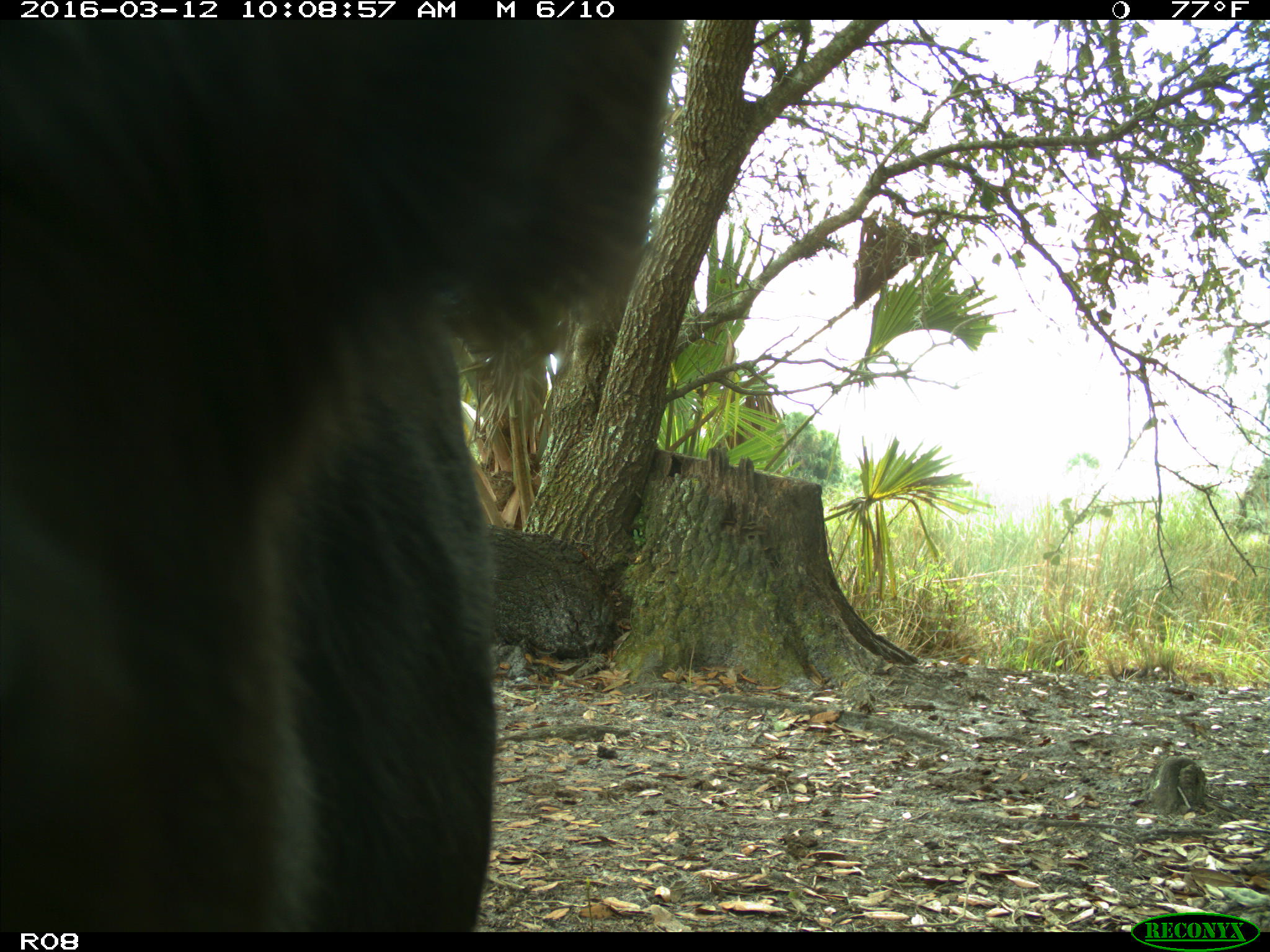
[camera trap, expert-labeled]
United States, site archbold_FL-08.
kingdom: Animalia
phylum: Chordata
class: Mammalia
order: Artiodactyla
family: Bovidae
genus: Bos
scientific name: Bos taurus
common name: domestic cow